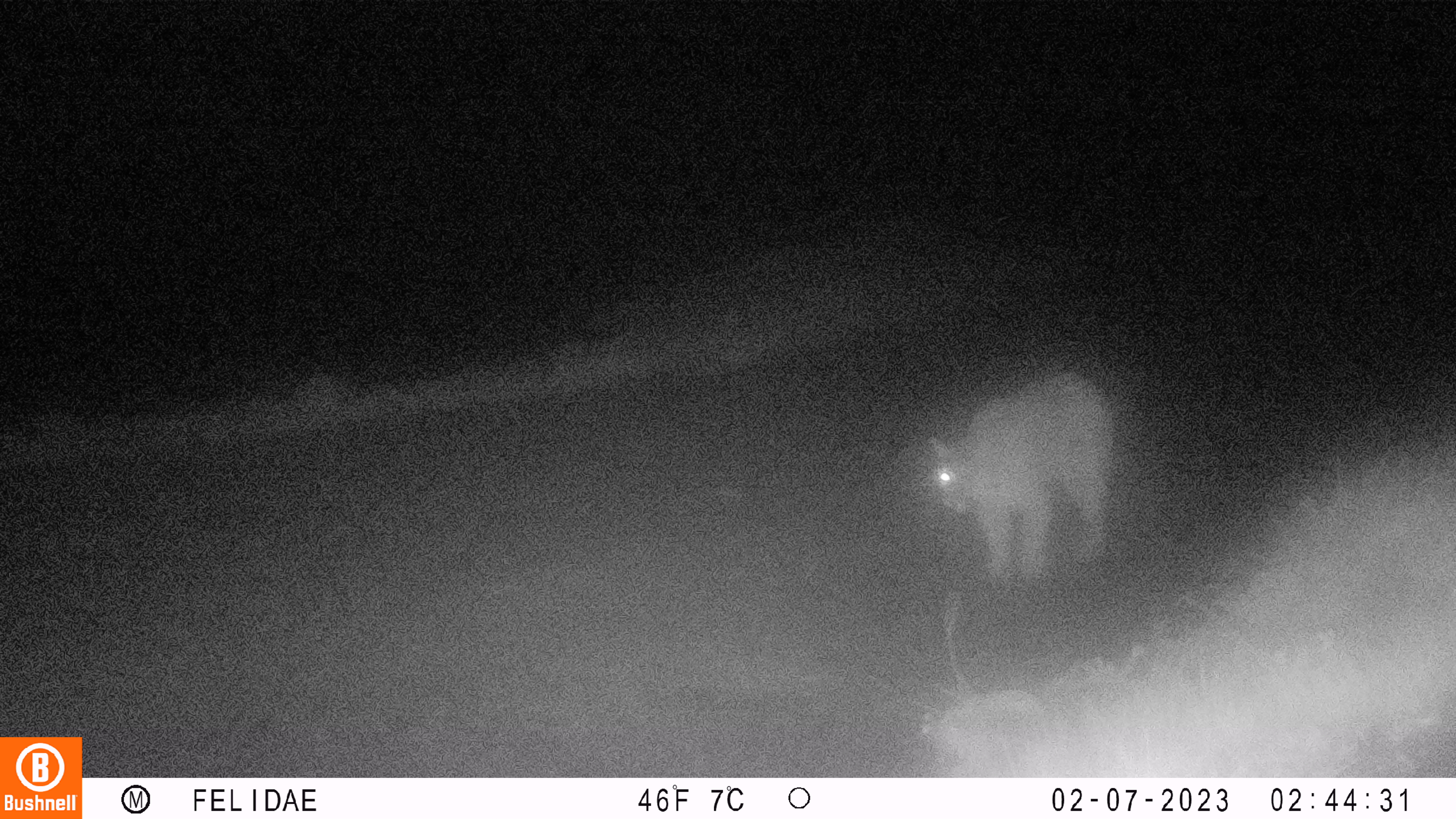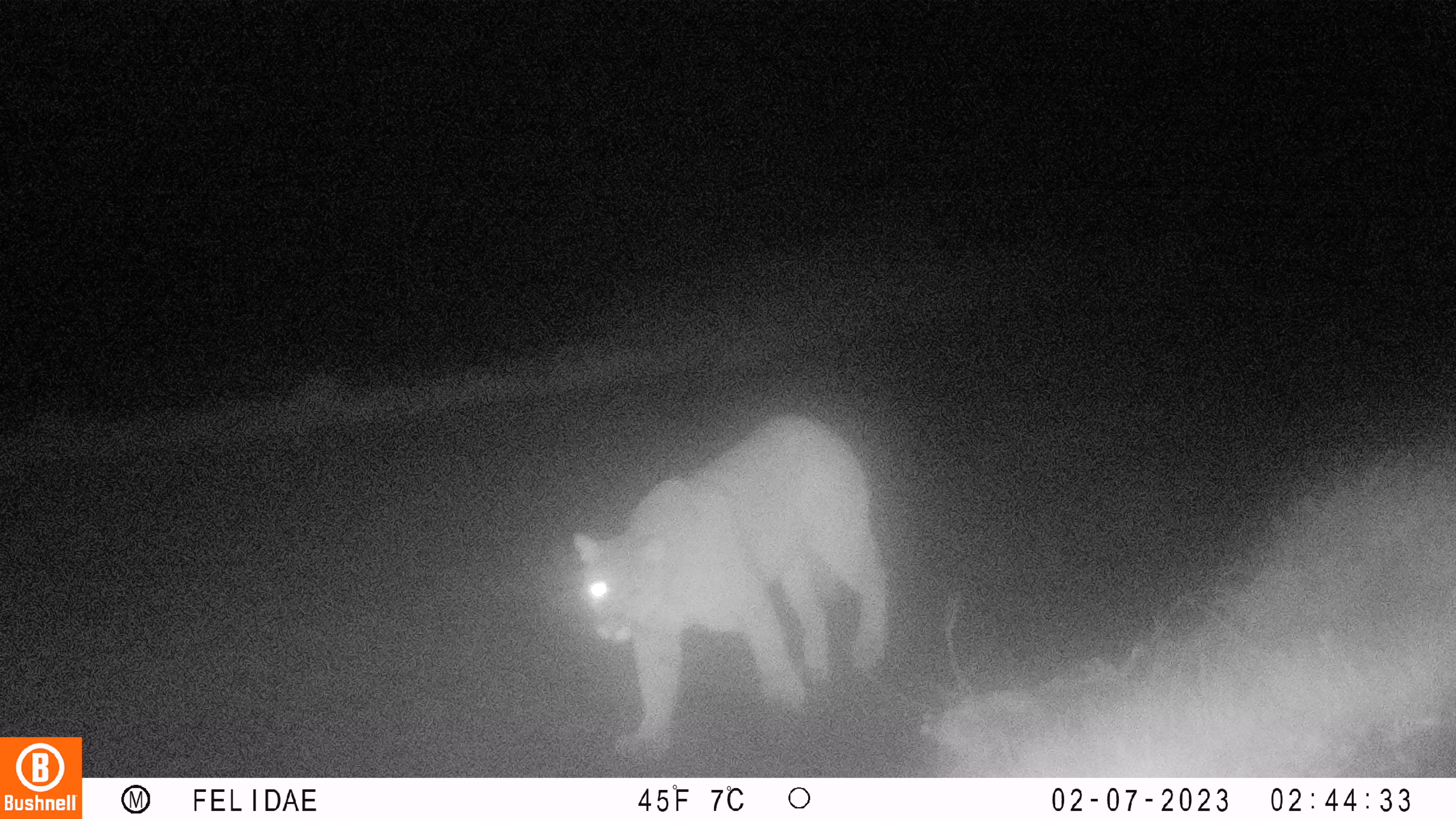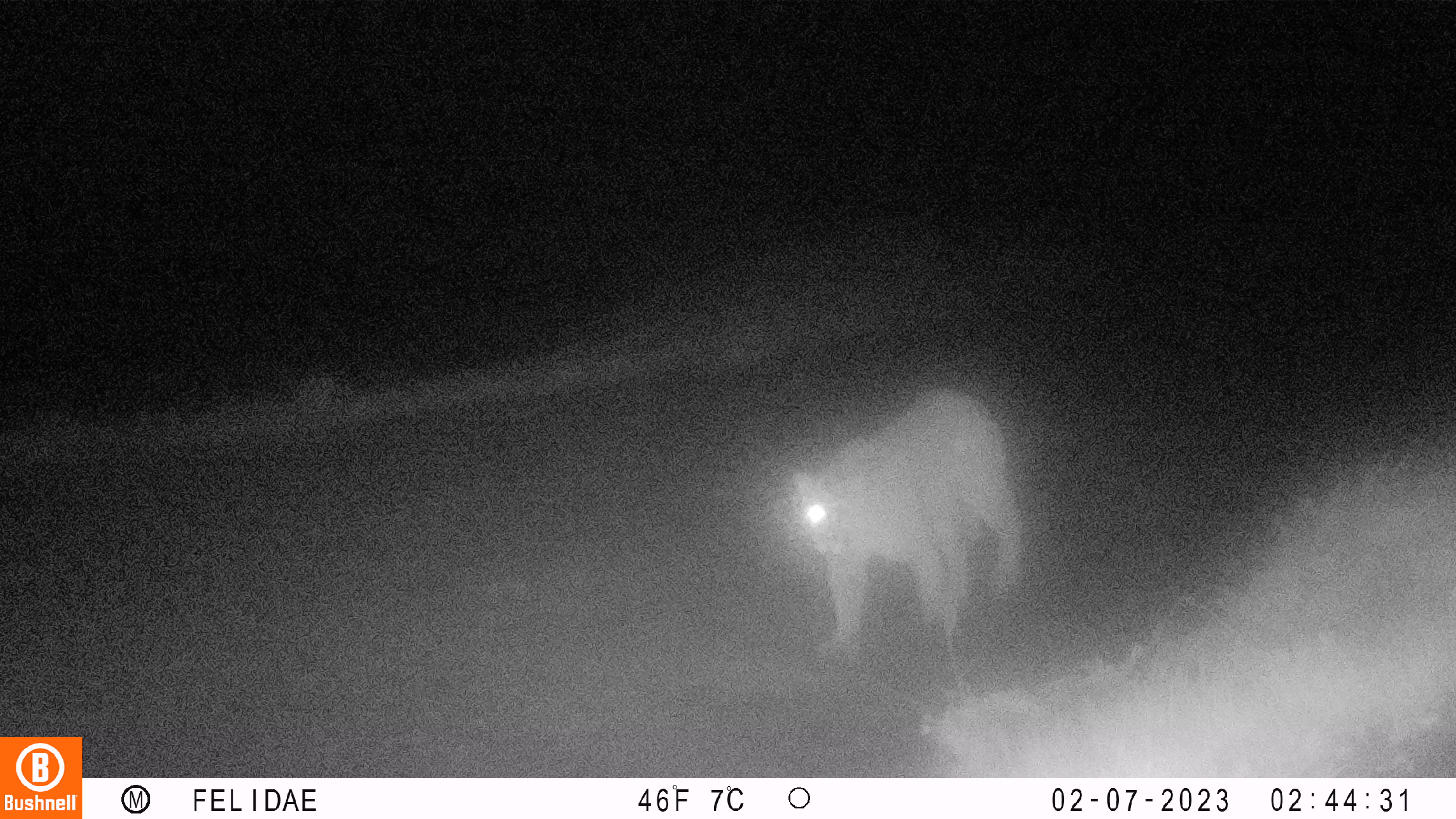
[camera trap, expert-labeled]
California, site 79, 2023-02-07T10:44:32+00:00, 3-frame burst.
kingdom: Animalia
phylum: Chordata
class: Mammalia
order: Carnivora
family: Felidae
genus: Puma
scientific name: Puma concolor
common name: puma